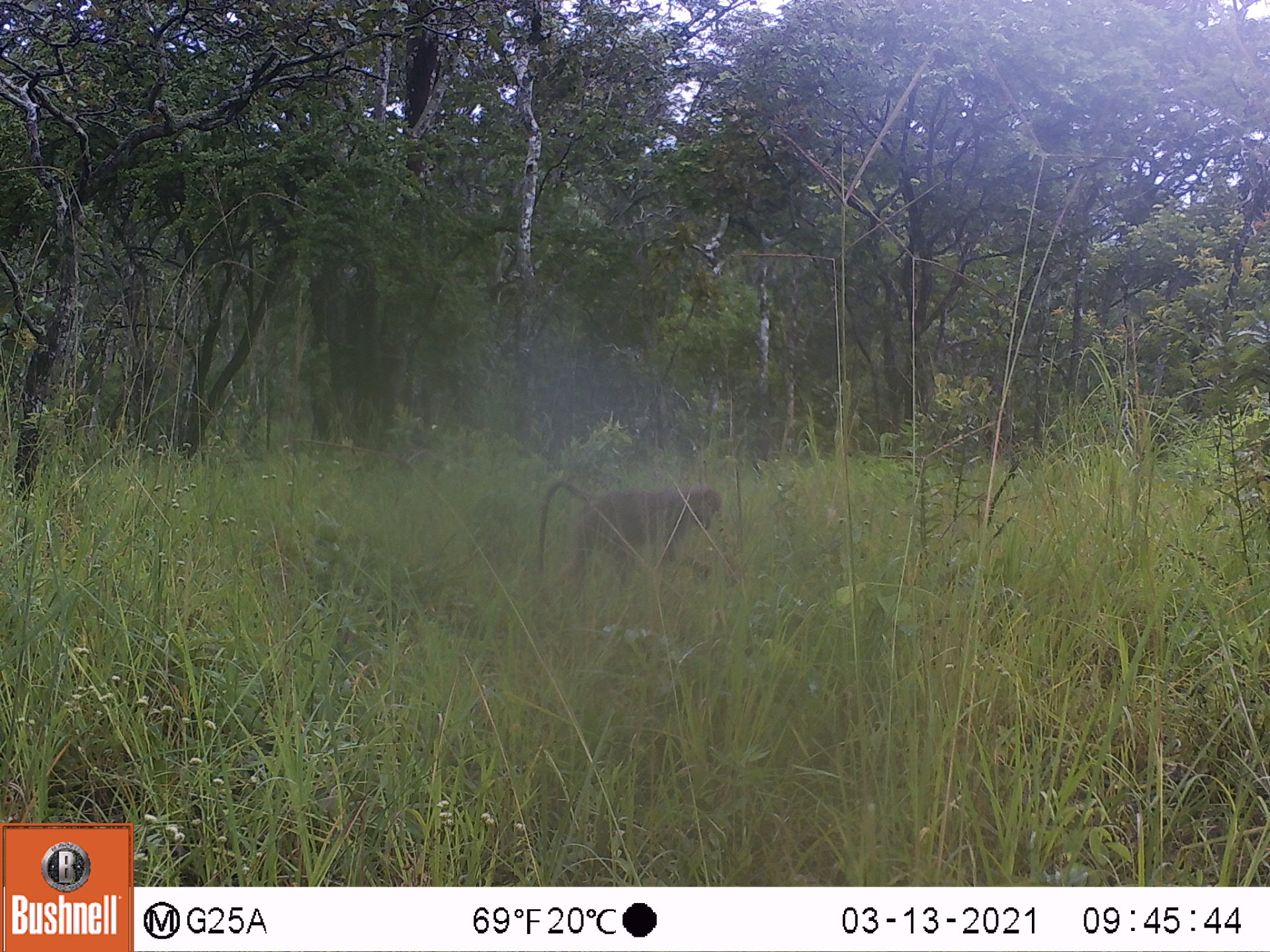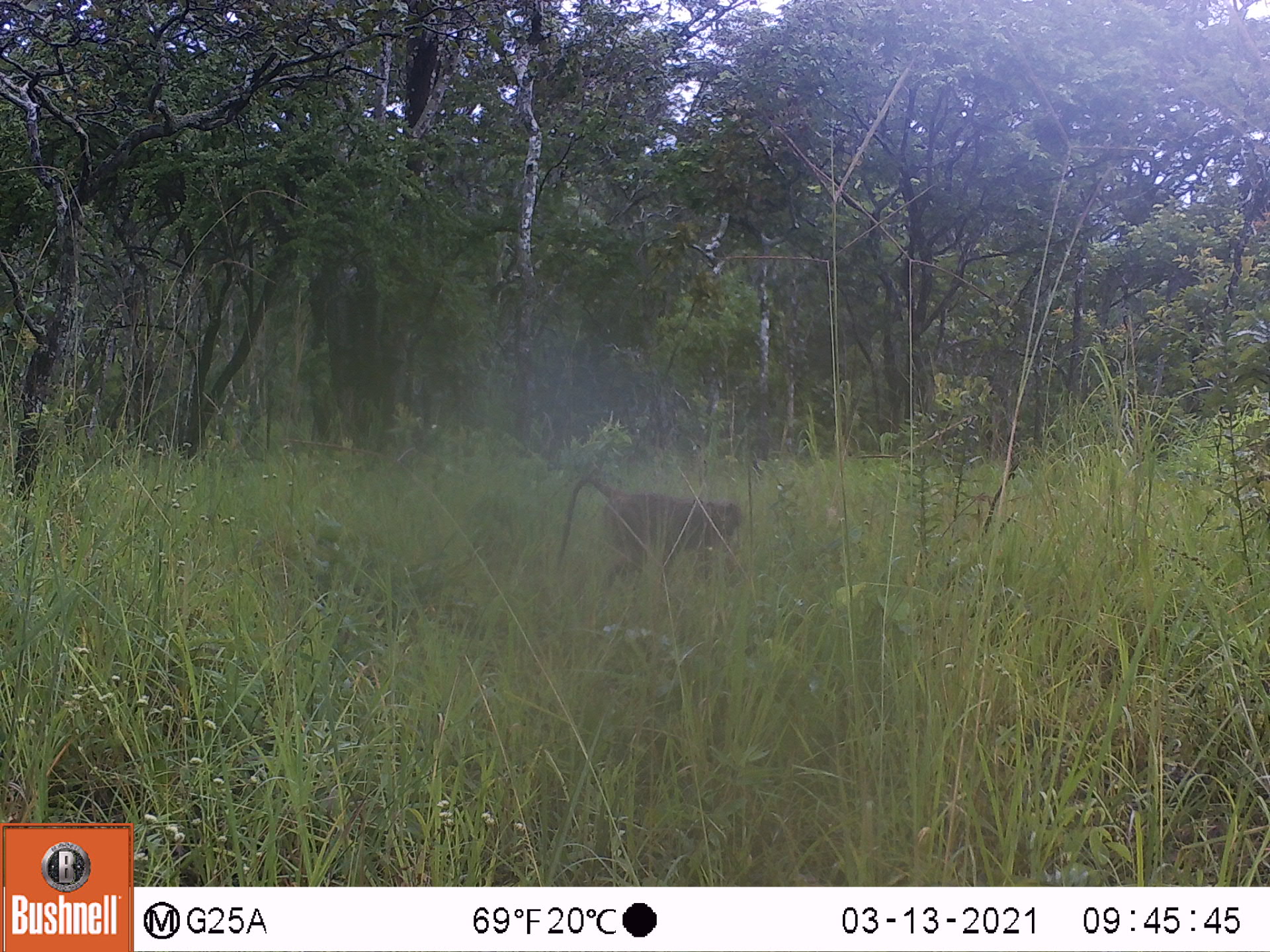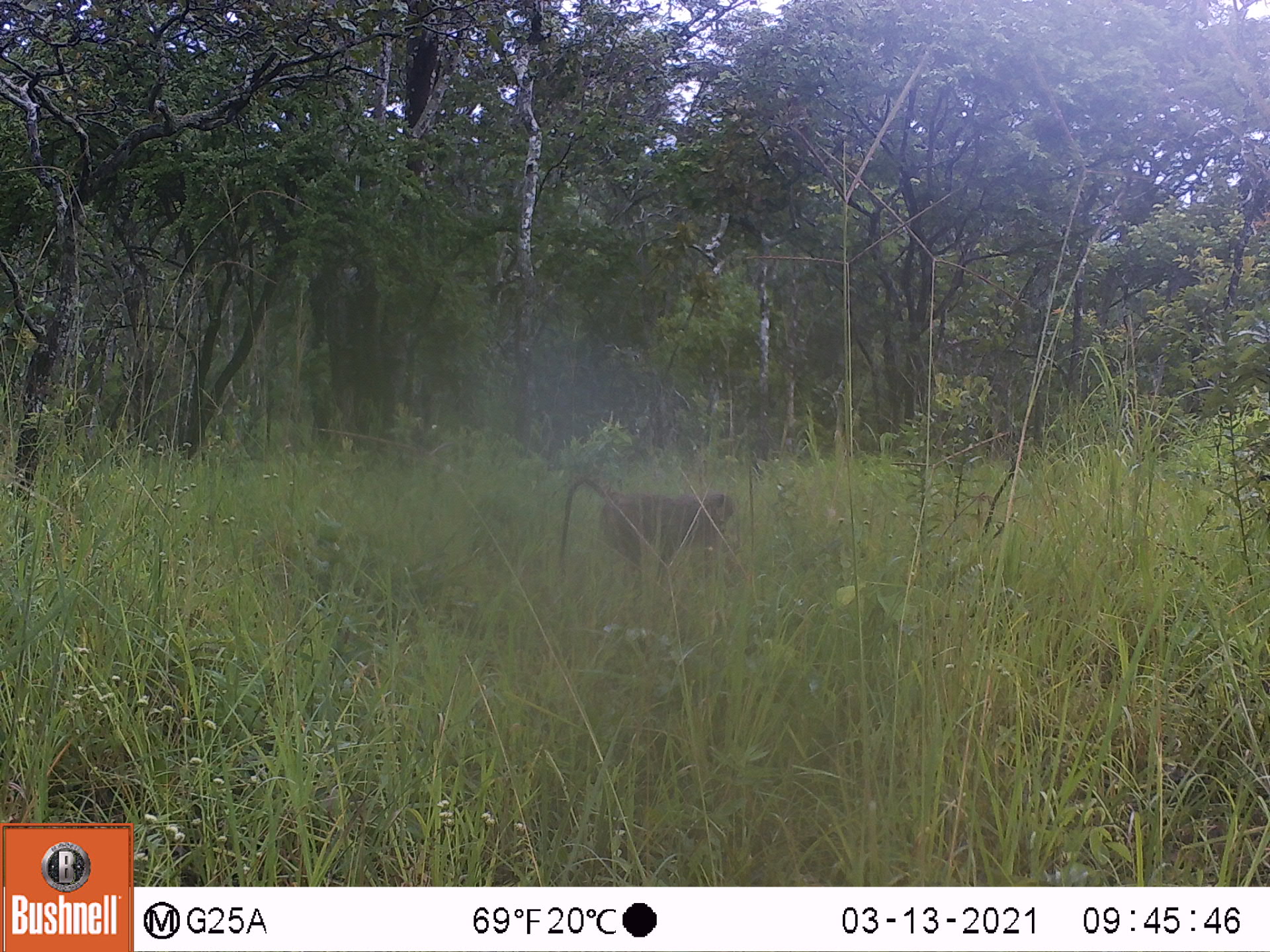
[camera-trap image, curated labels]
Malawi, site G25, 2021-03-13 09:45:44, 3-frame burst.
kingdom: Animalia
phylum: Chordata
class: Mammalia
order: Primates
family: Cercopithecidae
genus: Papio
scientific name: Papio cynocephalus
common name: yellow baboon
Yellow baboon (Papio cynocephalus), count 1.